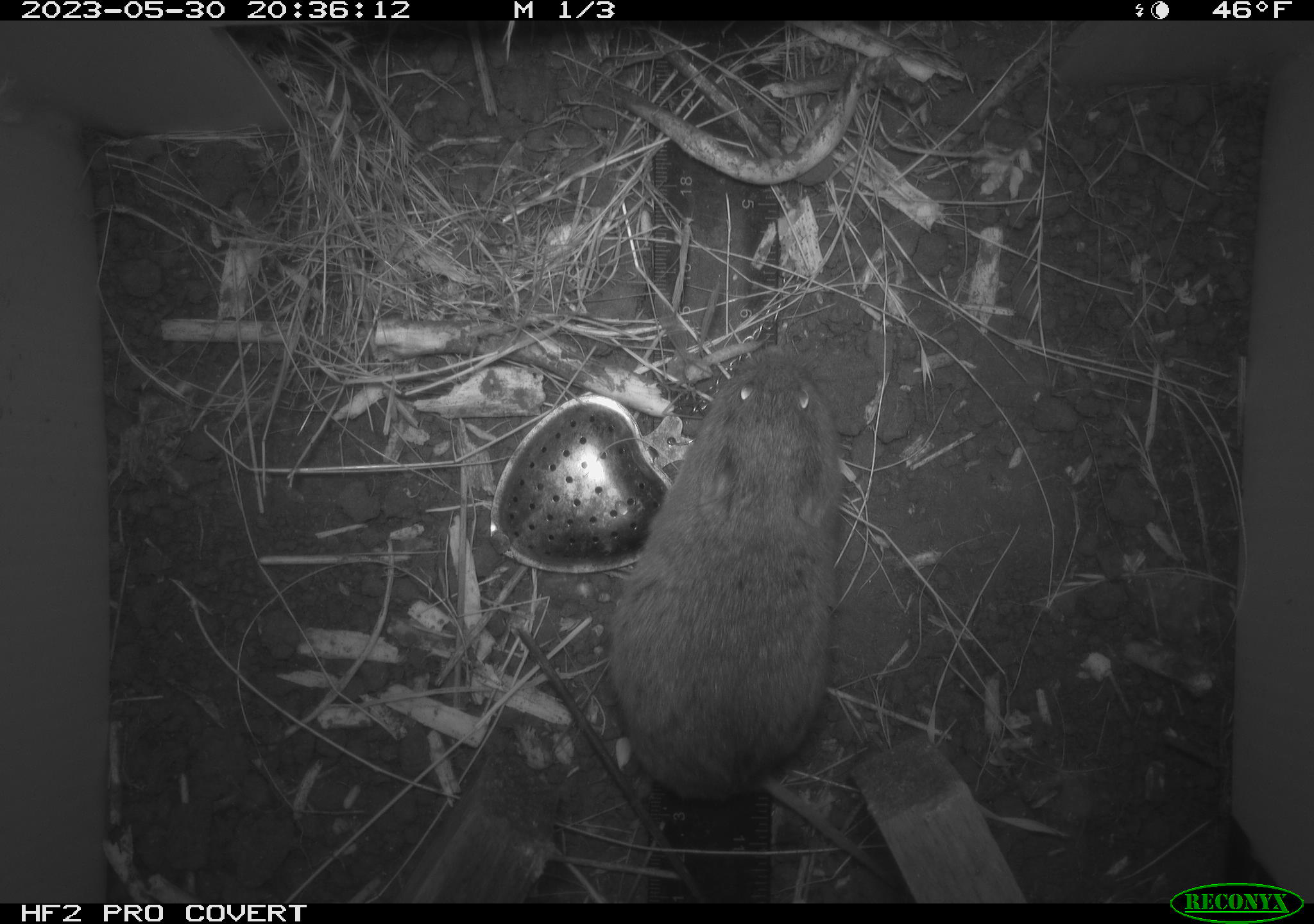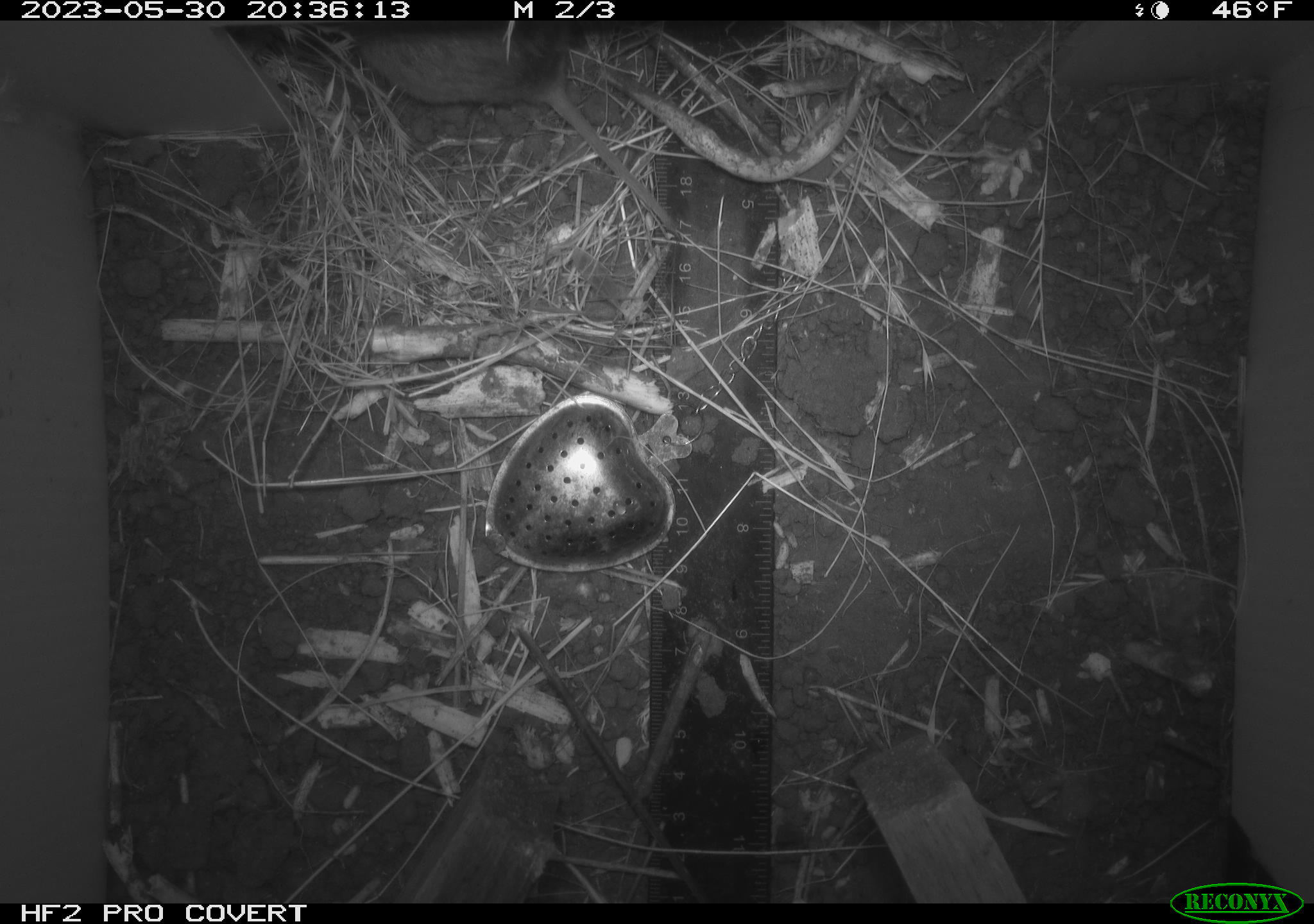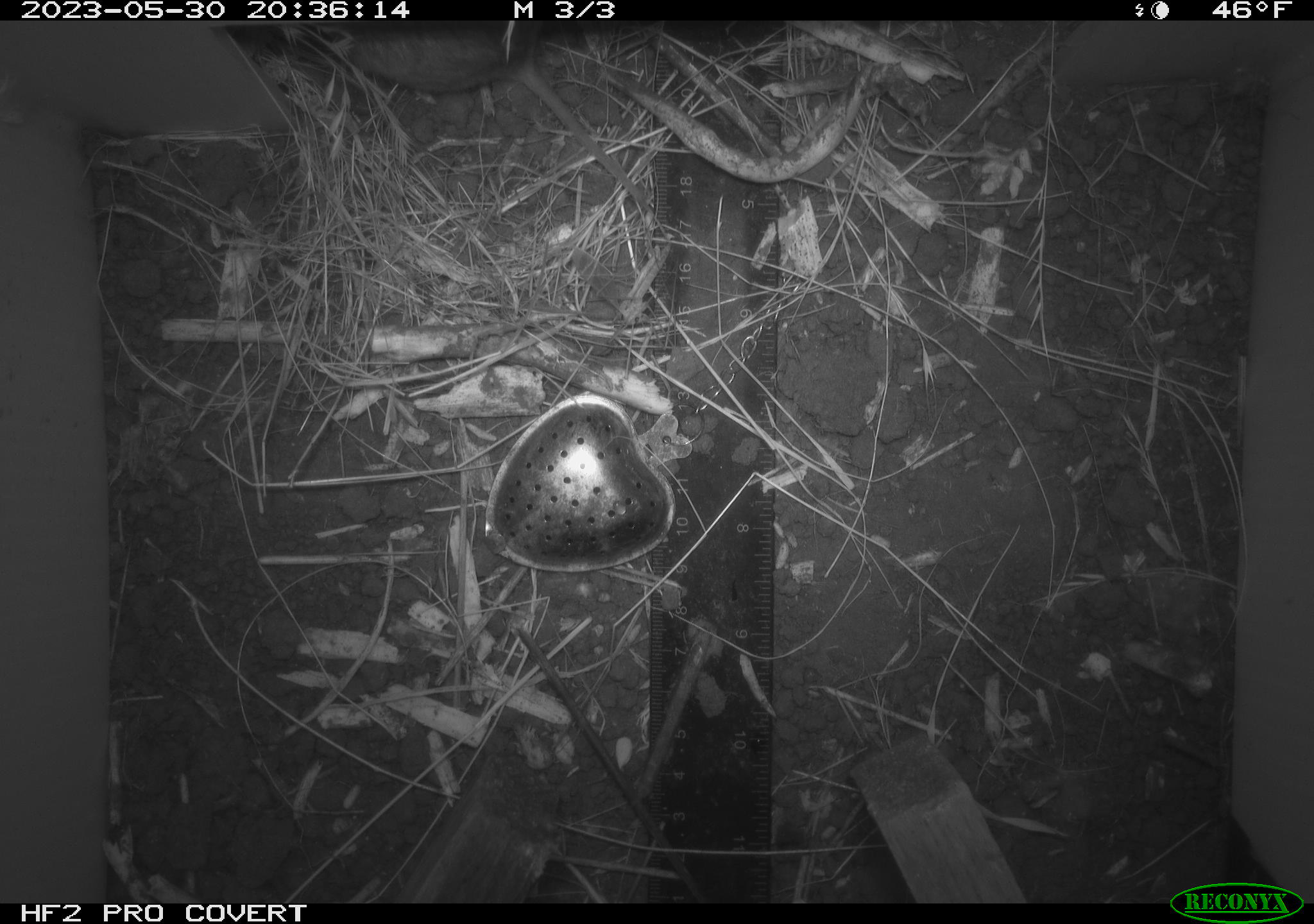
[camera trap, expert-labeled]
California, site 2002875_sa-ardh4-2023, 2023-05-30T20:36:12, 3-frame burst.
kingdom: Animalia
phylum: Chordata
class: Mammalia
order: Rodentia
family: Cricetidae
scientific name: Arvicolinae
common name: voles, lemmings, and muskrats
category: arvicolinae subfamily